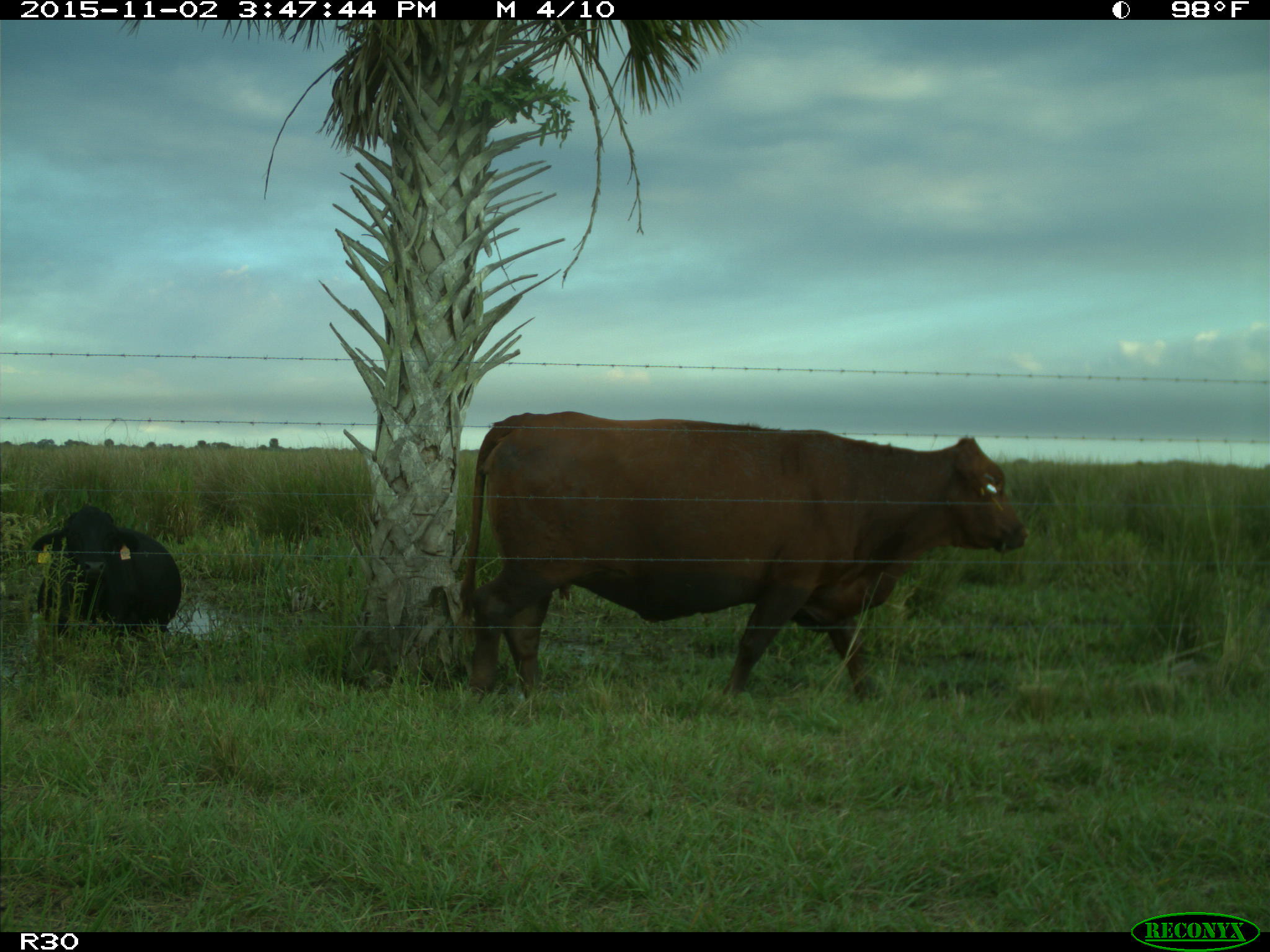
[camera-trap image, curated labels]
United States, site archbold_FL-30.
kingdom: Animalia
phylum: Chordata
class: Mammalia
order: Artiodactyla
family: Bovidae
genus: Bos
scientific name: Bos taurus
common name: domestic cow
Bos taurus (domestic cow).